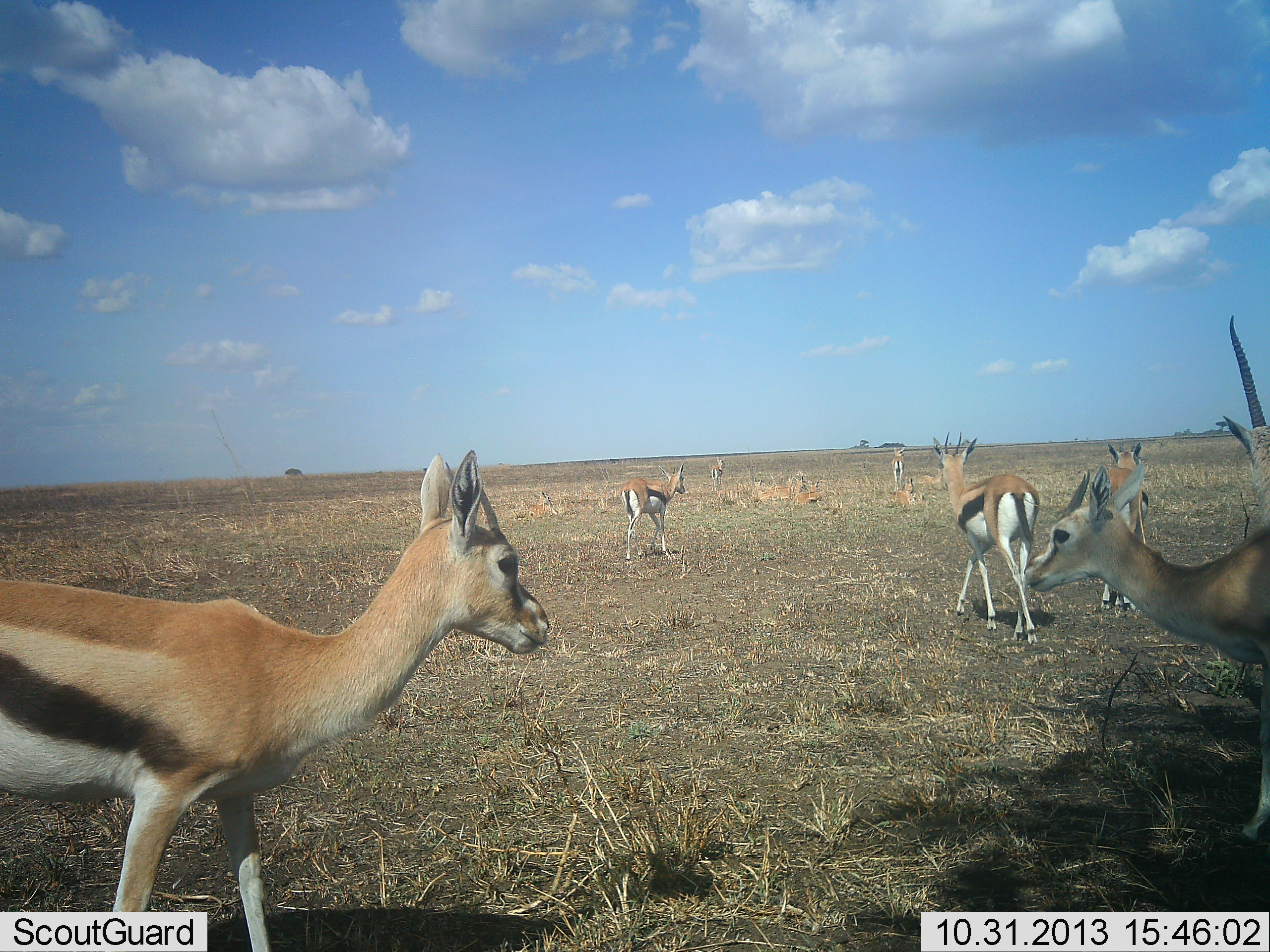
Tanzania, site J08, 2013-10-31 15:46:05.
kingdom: Animalia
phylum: Chordata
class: Mammalia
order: Artiodactyla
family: Bovidae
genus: Eudorcas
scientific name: Eudorcas thomsonii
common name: thomson's gazelle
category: gazellethomsons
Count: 8.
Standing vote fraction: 58%.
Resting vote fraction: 10%.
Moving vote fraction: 74%.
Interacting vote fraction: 3%.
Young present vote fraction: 6%.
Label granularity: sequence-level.